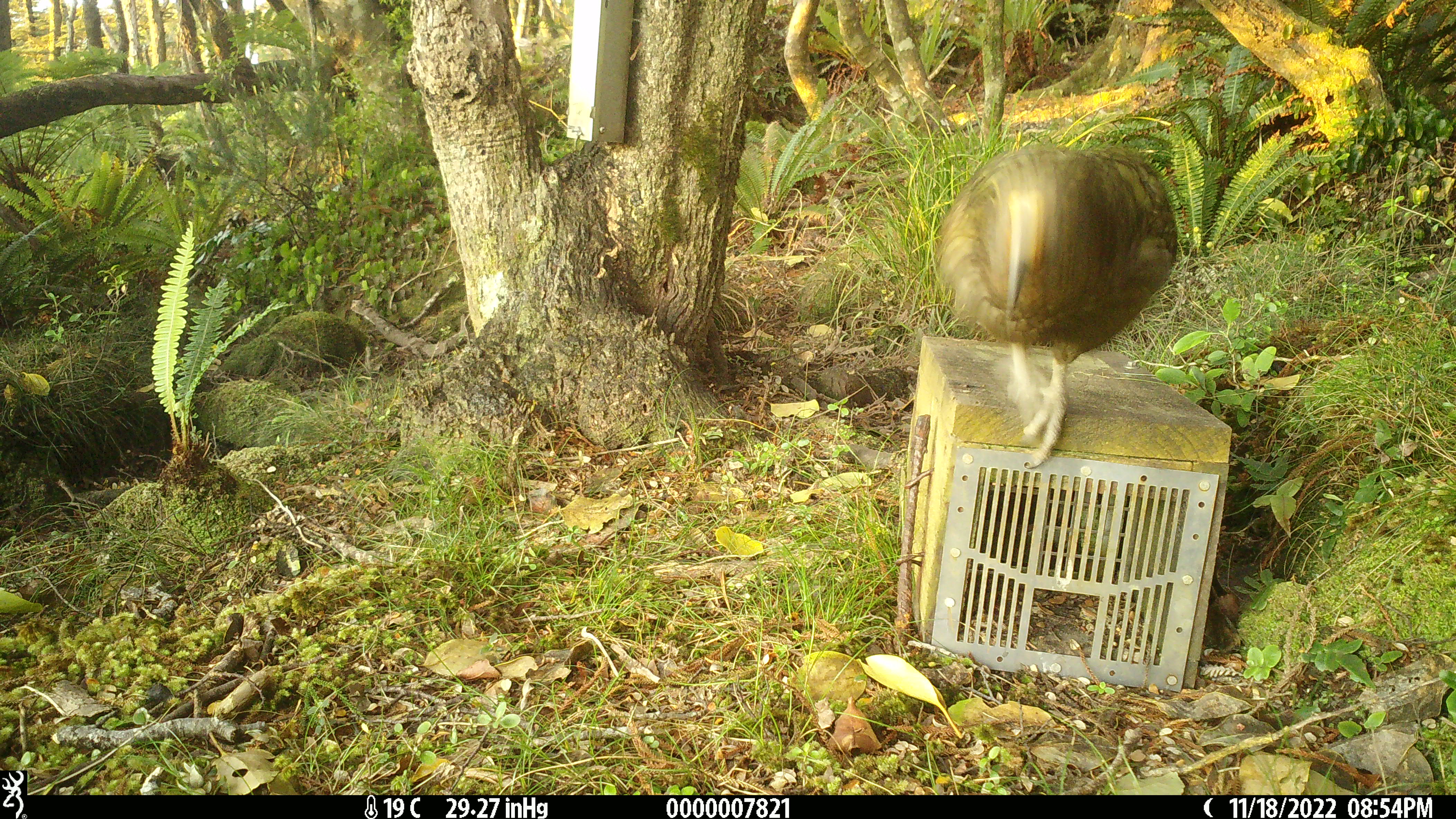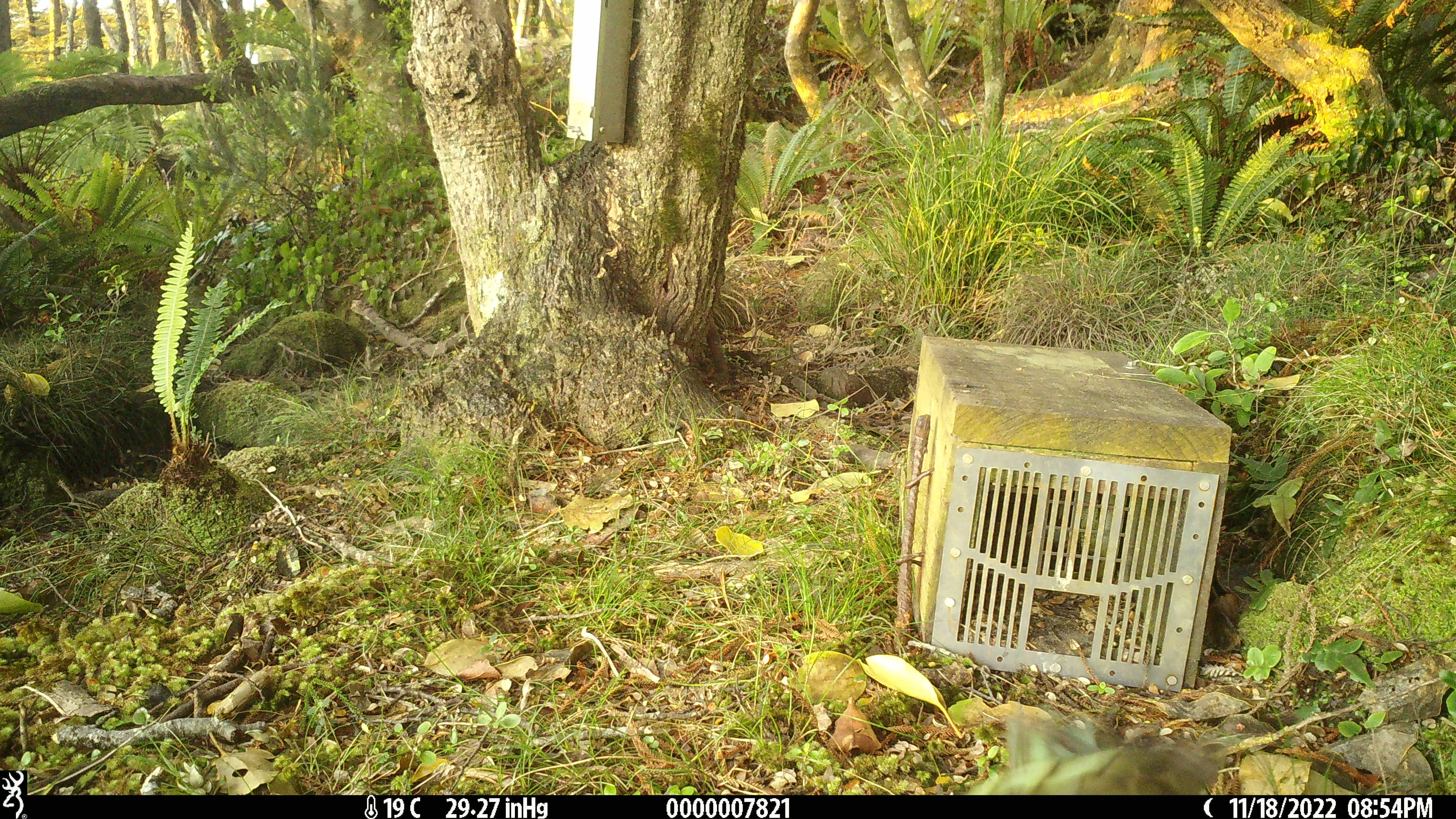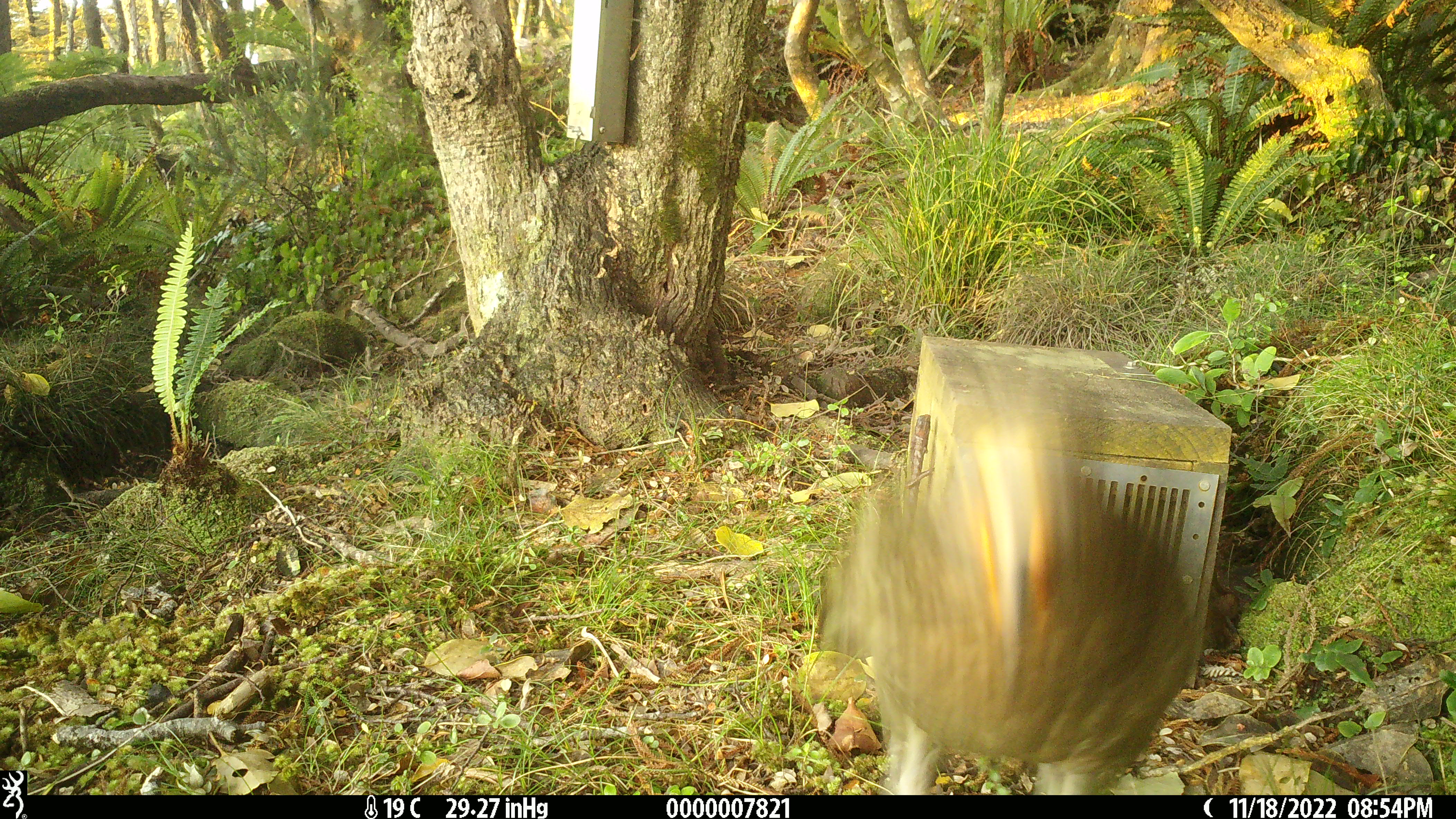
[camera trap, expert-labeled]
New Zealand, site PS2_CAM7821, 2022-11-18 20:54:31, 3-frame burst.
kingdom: Animalia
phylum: Chordata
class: Aves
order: Psittaciformes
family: Strigopidae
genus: Nestor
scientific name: Nestor notabilis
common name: kea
Kea (Nestor notabilis).